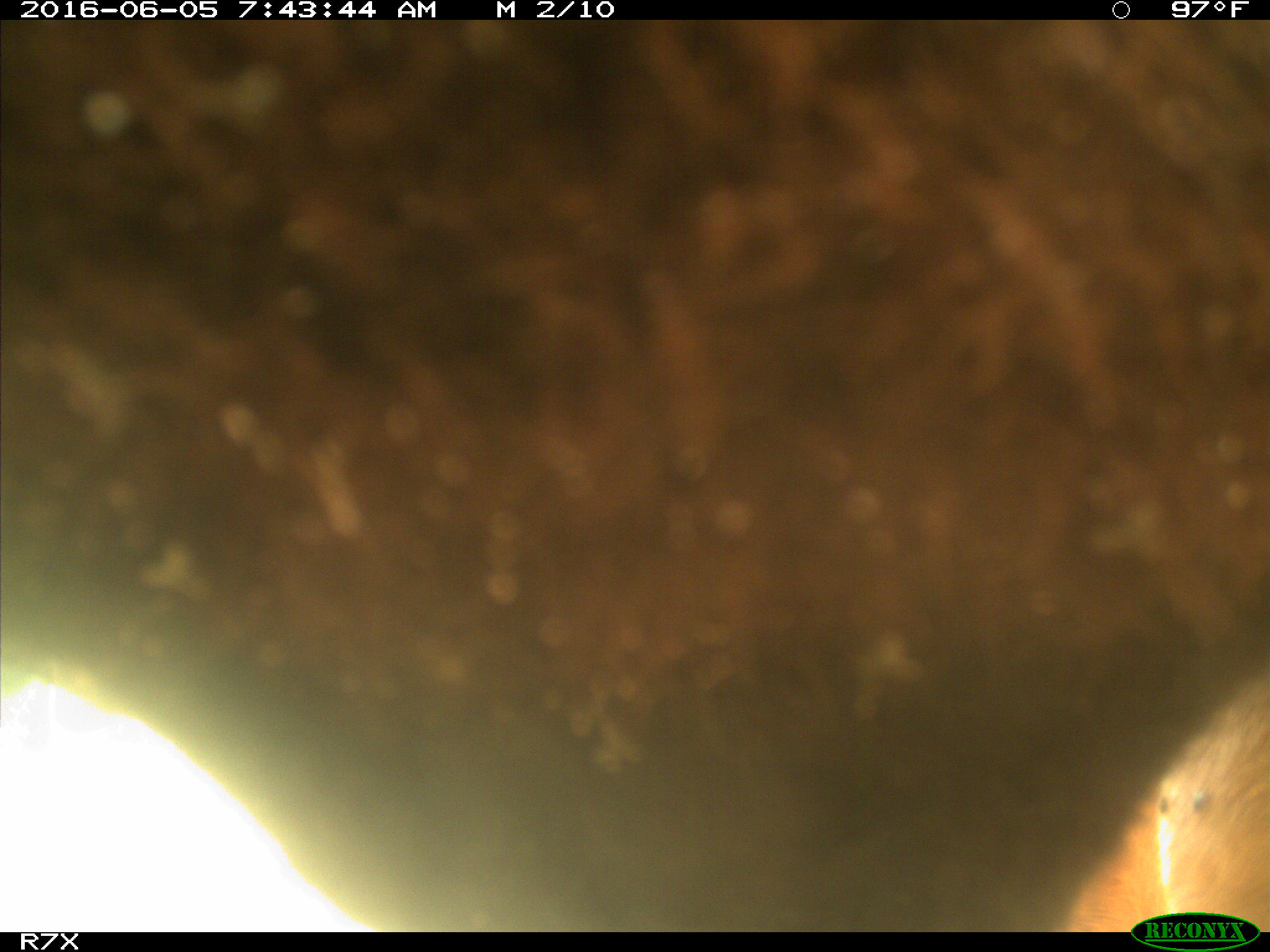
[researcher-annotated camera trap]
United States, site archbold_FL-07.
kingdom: Animalia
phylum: Chordata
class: Mammalia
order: Artiodactyla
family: Bovidae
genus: Bos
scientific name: Bos taurus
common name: domestic cow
Bos taurus (domestic cow).